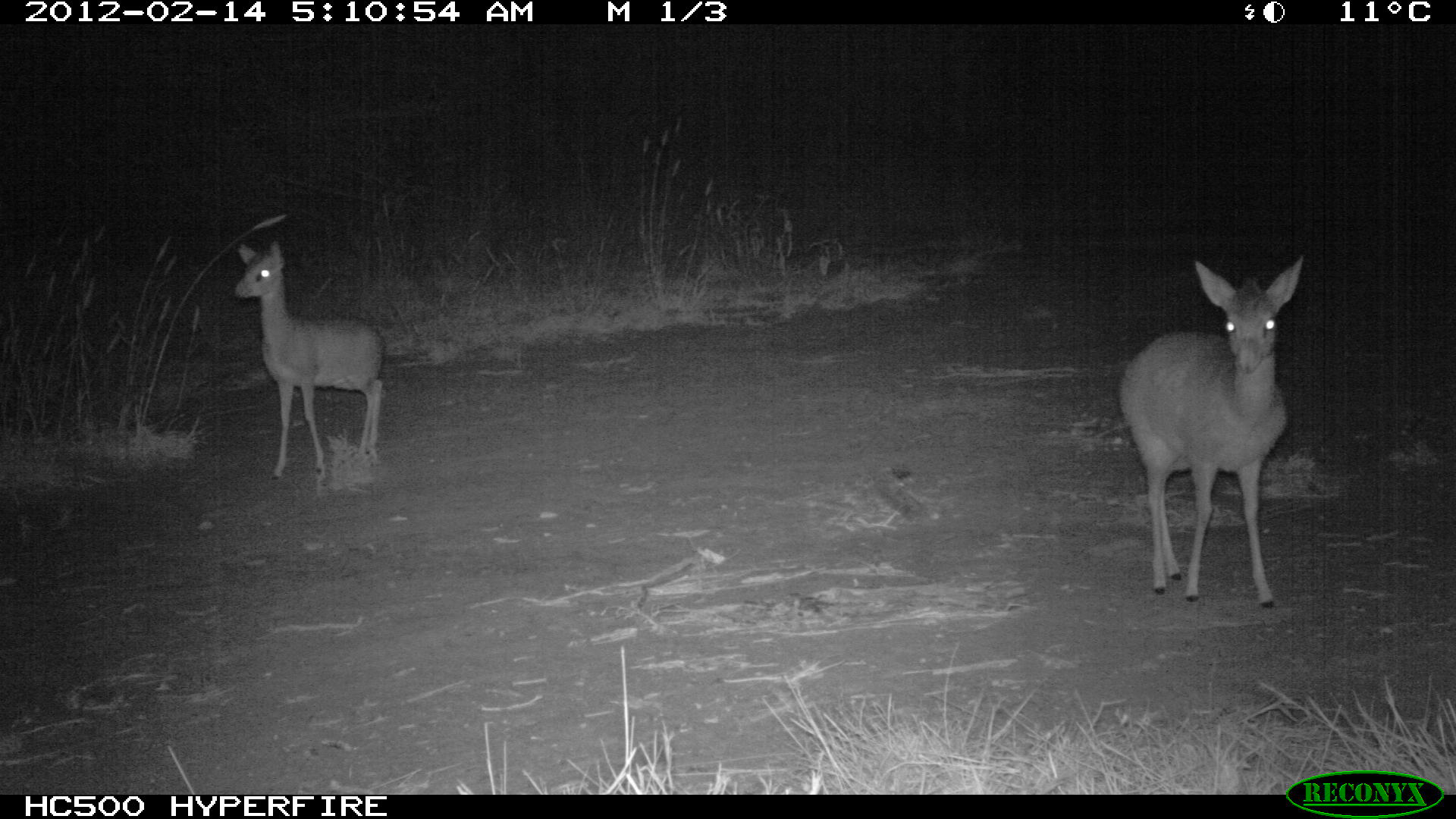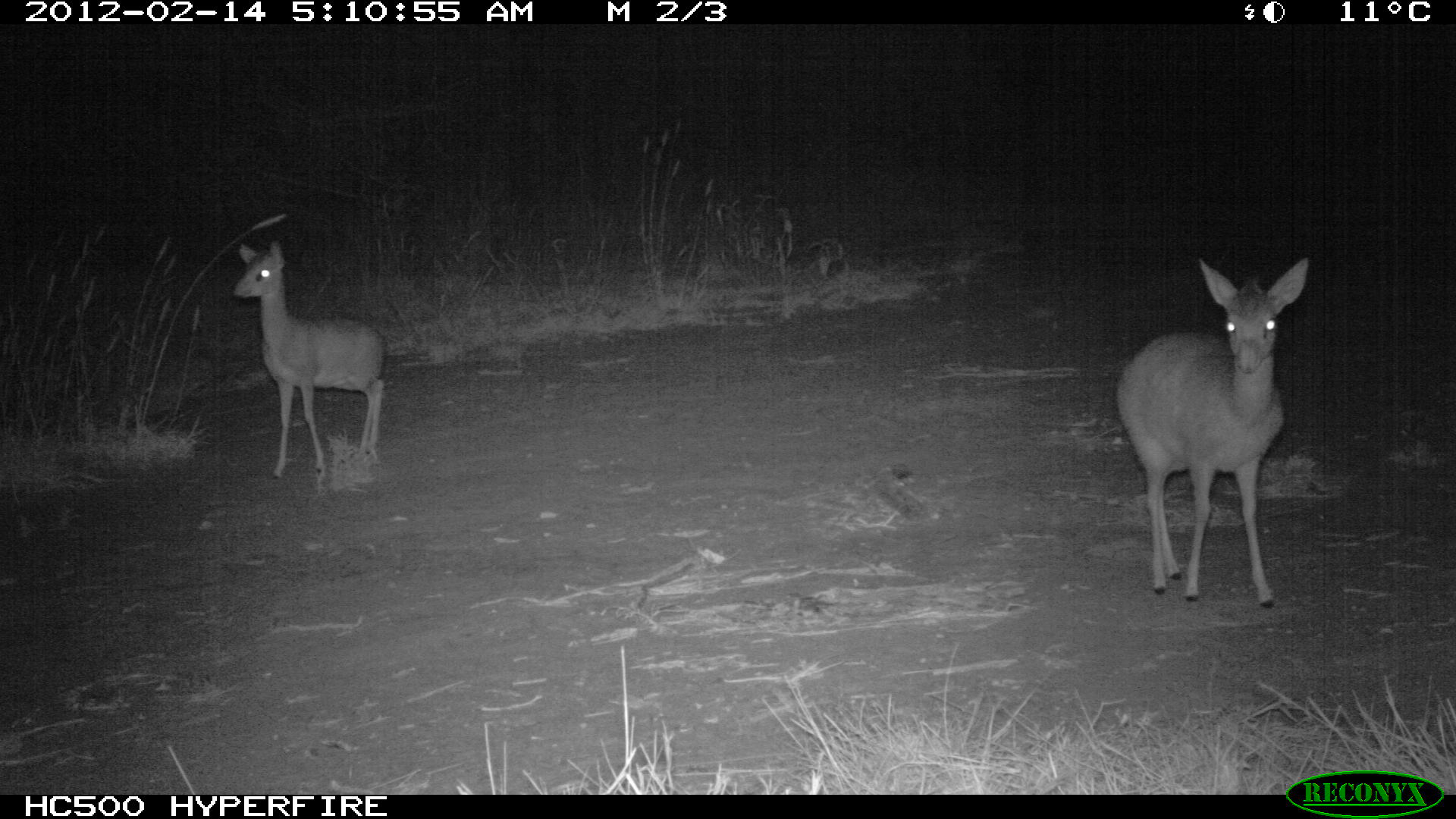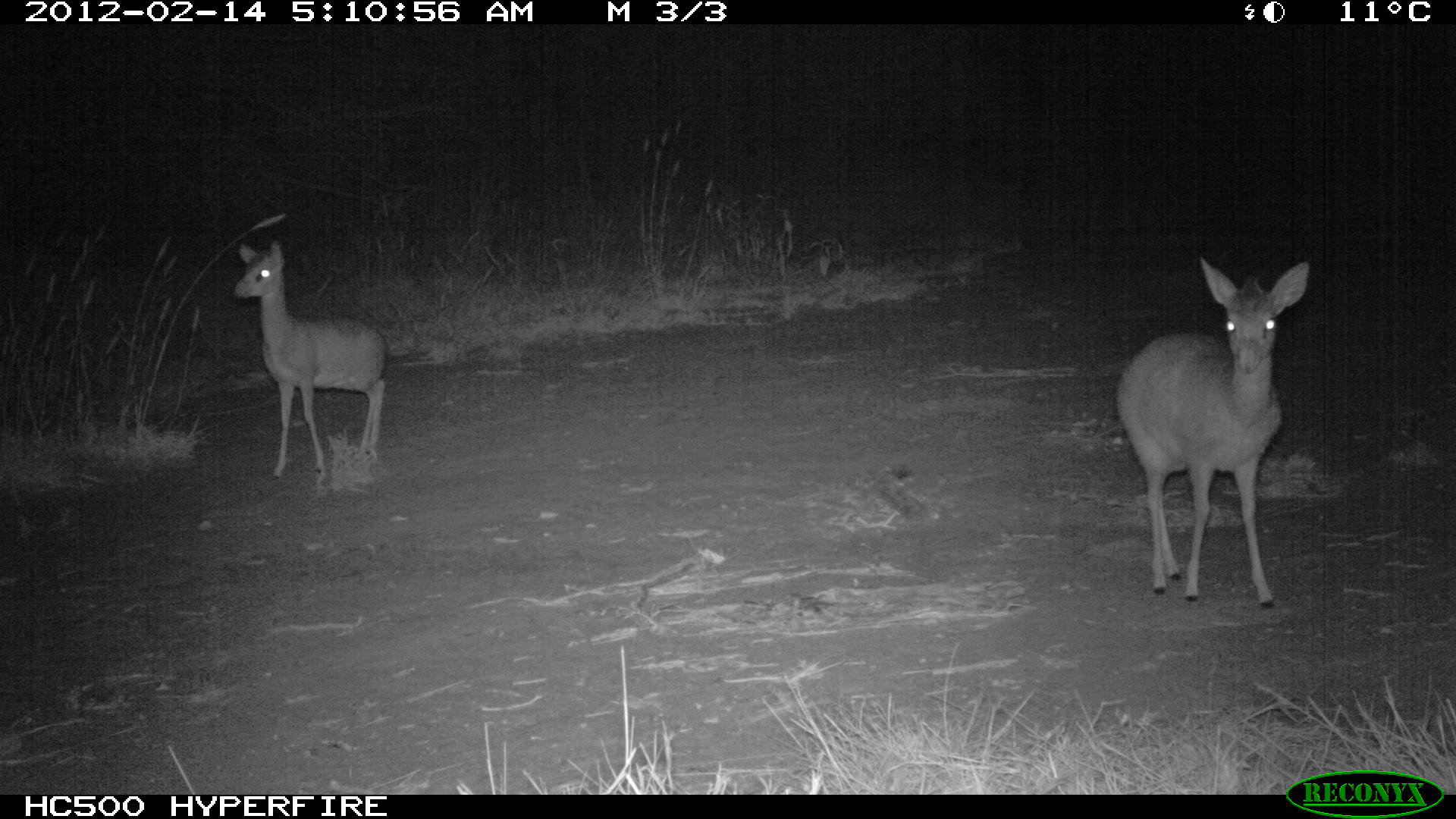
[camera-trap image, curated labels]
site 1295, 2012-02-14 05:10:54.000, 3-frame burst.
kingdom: Animalia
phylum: Chordata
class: Mammalia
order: Artiodactyla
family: Bovidae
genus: Madoqua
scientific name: Madoqua guentheri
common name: günther's dik-dik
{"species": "Madoqua guentheri (günther's dik-dik)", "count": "2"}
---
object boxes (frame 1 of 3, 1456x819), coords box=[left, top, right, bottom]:
madoqua guentheri: box=[1116, 253, 1306, 609]; box=[233, 239, 385, 482]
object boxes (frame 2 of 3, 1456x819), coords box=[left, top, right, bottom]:
madoqua guentheri: box=[1112, 256, 1307, 609]; box=[232, 241, 387, 479]